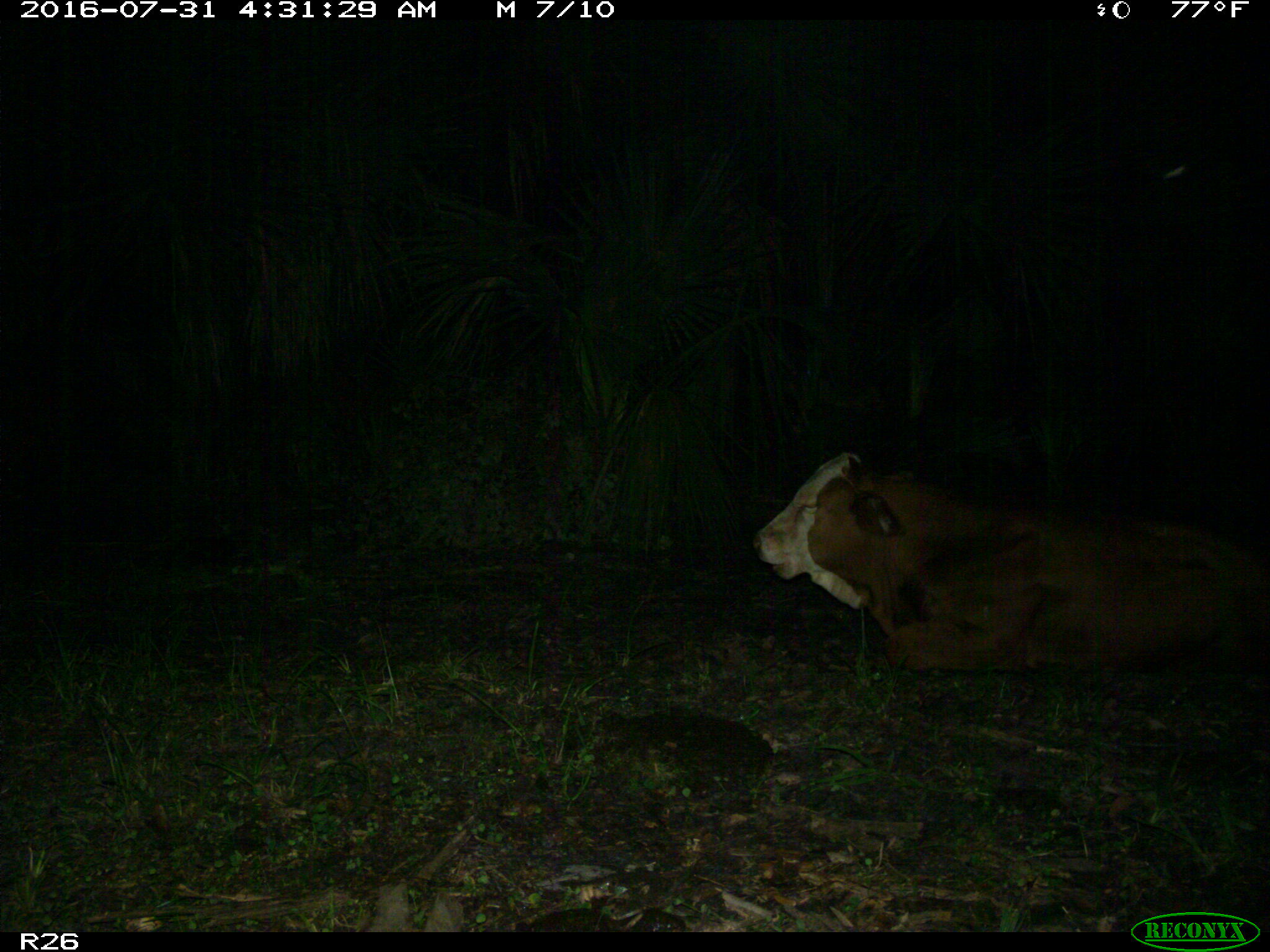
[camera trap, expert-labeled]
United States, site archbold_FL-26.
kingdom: Animalia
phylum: Chordata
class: Mammalia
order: Artiodactyla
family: Bovidae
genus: Bos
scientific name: Bos taurus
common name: domestic cow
Bos taurus (domestic cow).